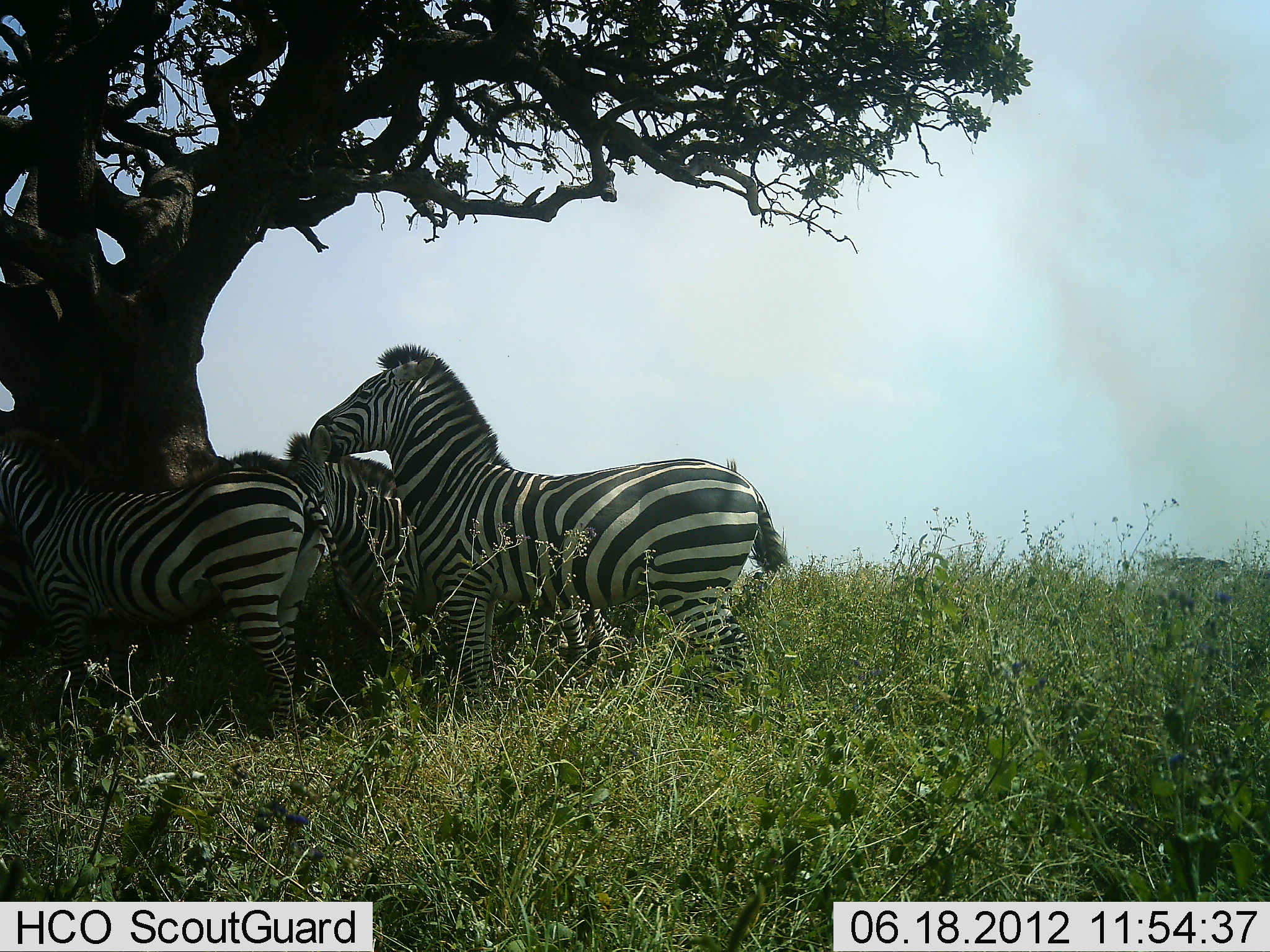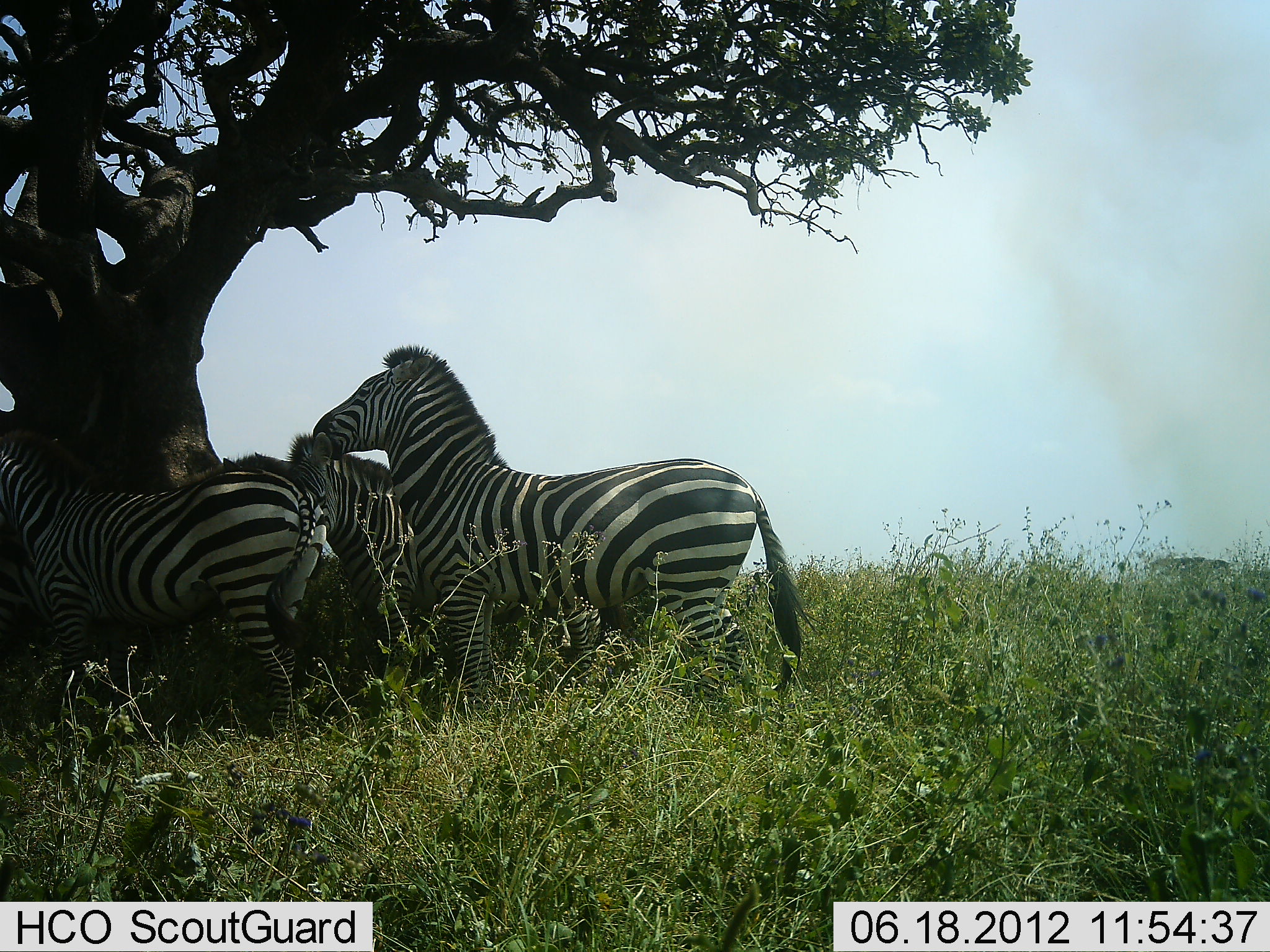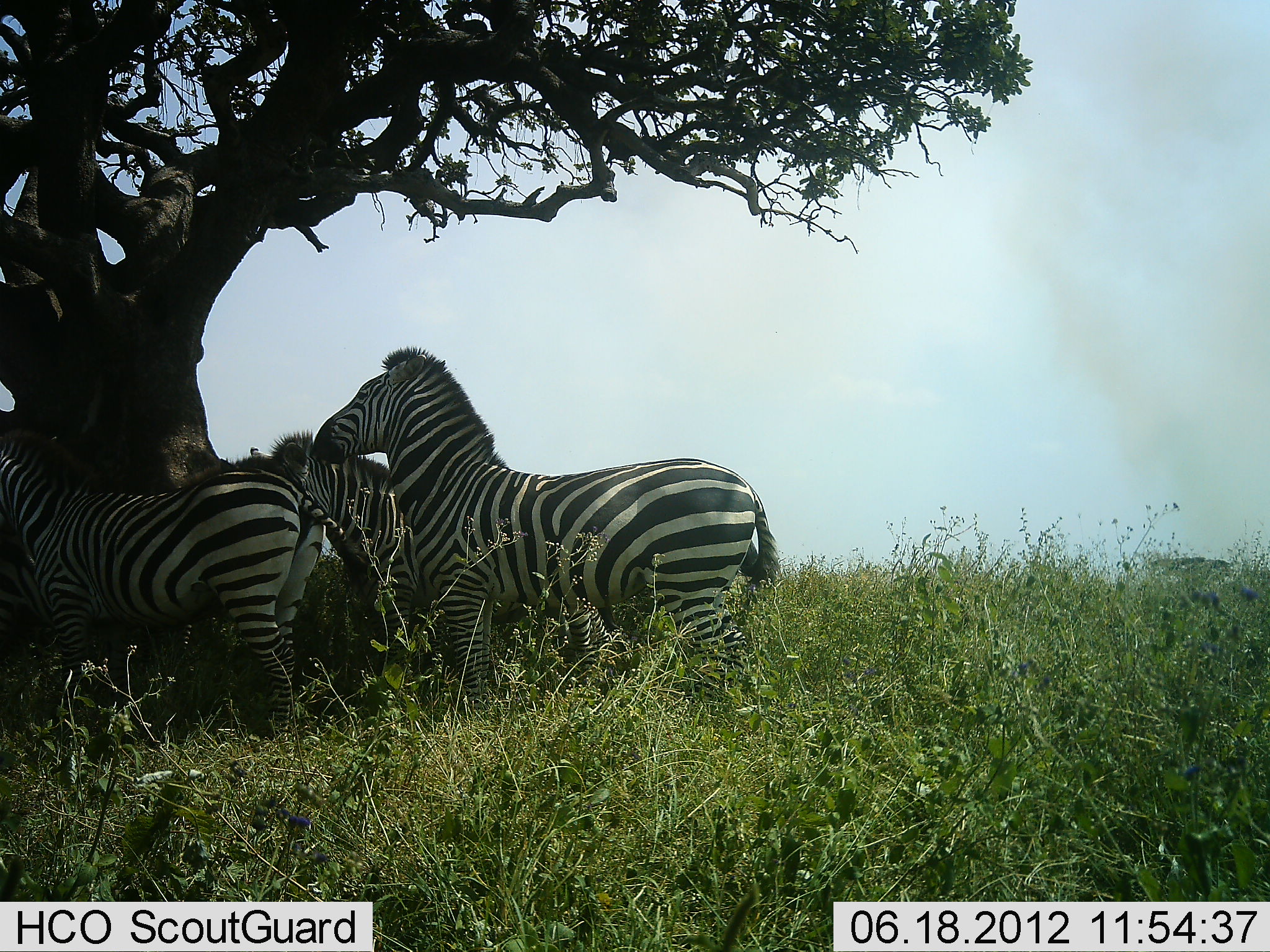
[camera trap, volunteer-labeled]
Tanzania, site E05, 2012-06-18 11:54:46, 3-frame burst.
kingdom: Animalia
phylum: Chordata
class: Mammalia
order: Perissodactyla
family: Equidae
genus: Equus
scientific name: Equus quagga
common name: plains zebra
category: zebra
Zebra (plains zebra) (Equus quagga), count 3. Behavior (volunteer vote fractions): standing 100%, resting 10%, moving 0%, interacting 0%. Young present (vote fraction): 0%. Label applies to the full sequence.